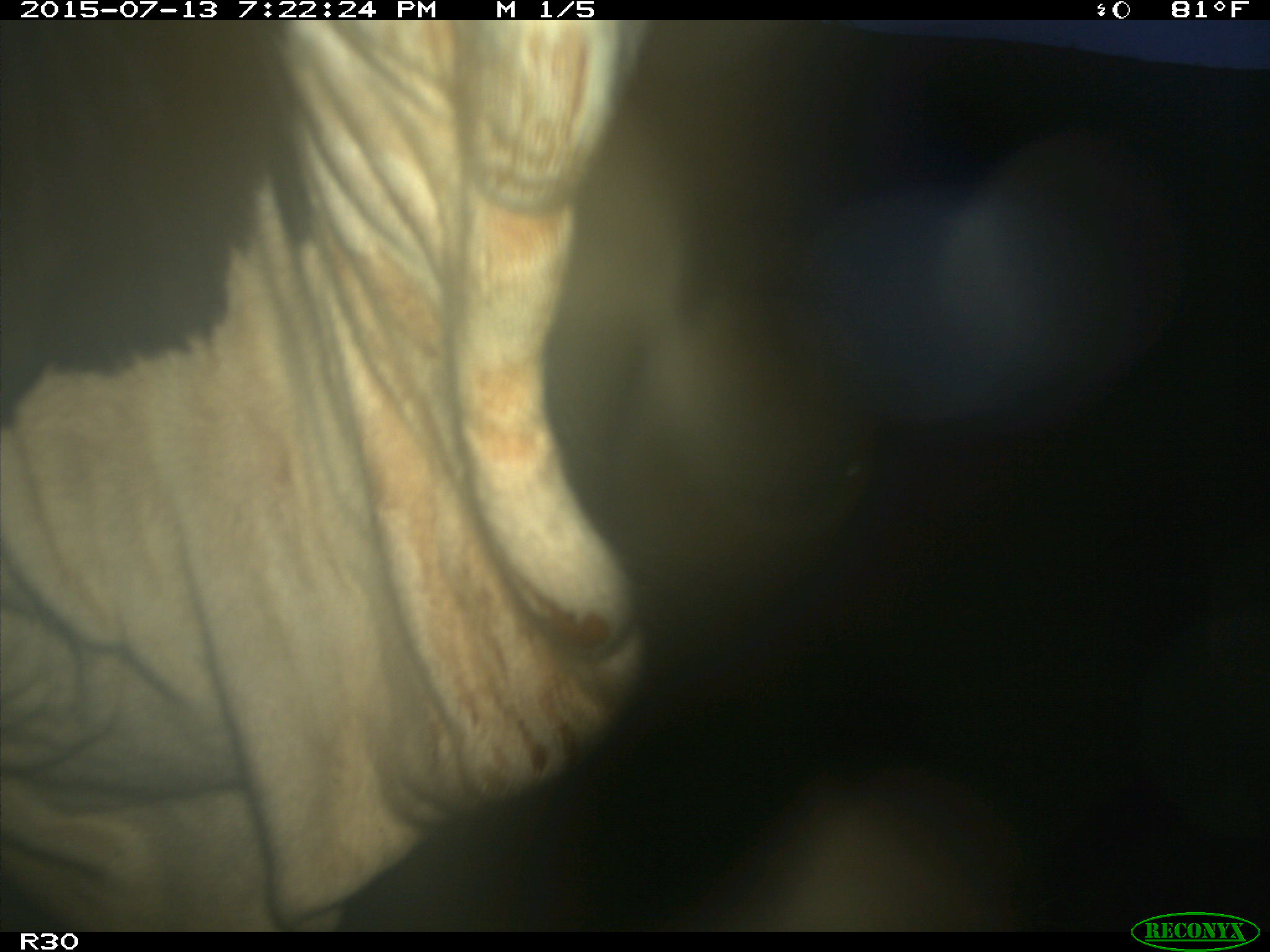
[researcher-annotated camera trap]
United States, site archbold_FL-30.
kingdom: Animalia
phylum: Chordata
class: Mammalia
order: Artiodactyla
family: Bovidae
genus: Bos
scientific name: Bos taurus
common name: domestic cow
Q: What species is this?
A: Bos taurus (domestic cow).